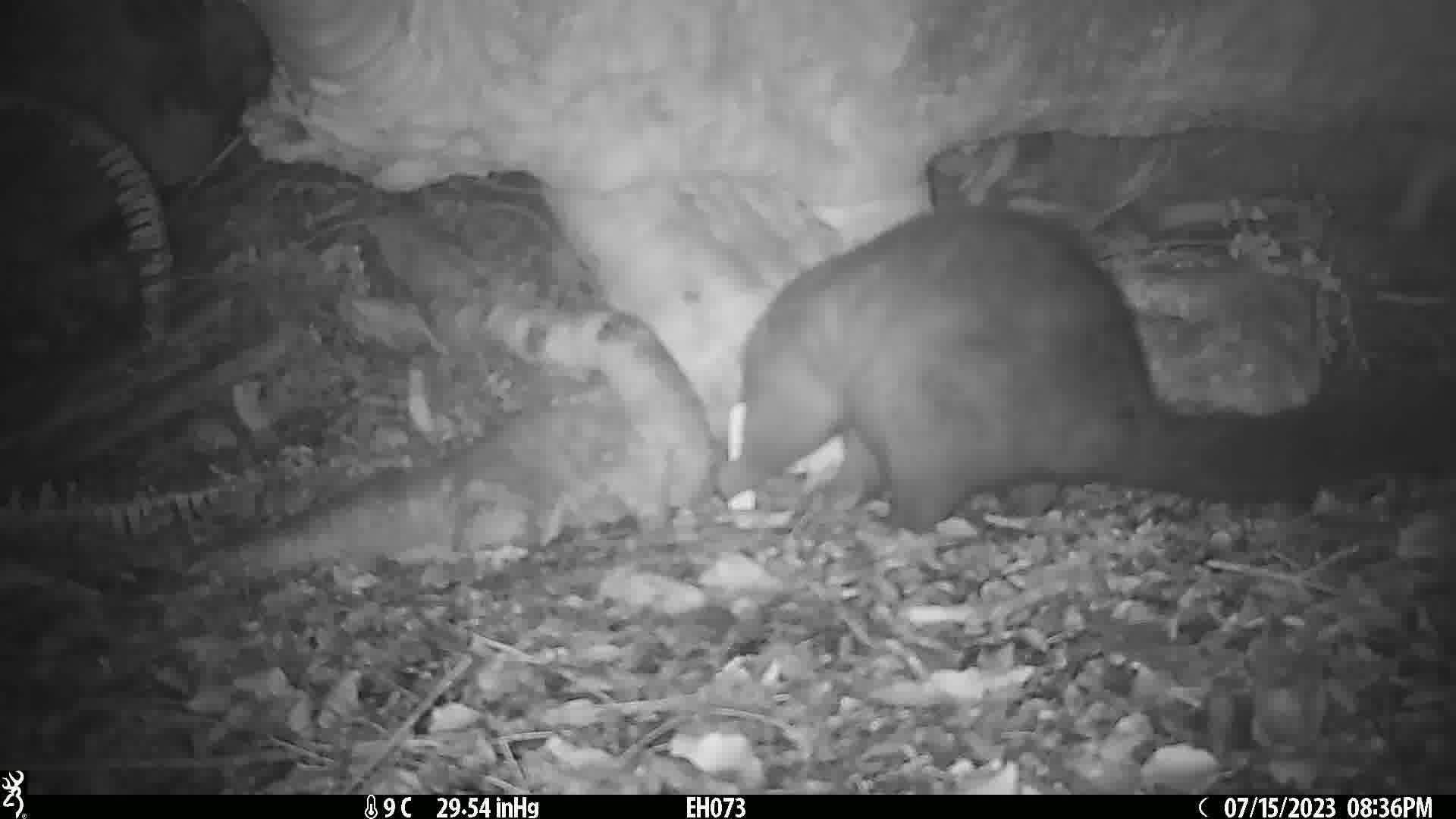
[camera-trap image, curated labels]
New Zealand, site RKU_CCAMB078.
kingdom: Animalia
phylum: Chordata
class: Mammalia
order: Diprotodontia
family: Phalangeridae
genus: Trichosurus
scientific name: Trichosurus vulpecula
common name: common brushtail possum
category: possum